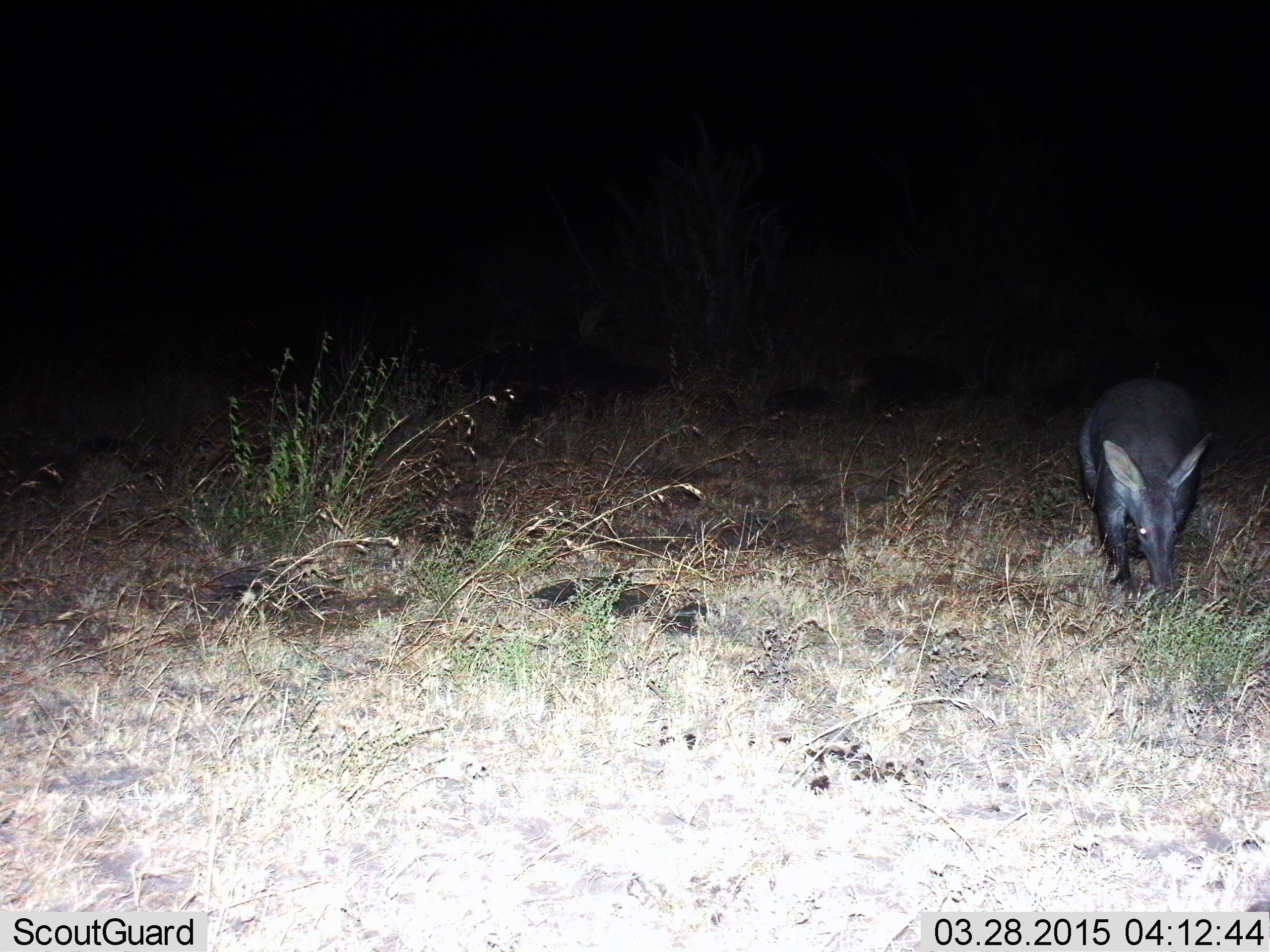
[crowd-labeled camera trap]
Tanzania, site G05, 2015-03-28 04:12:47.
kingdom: Animalia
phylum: Chordata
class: Mammalia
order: Tubulidentata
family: Orycteropodidae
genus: Orycteropus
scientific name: Orycteropus afer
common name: aardvark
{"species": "aardvark (Orycteropus afer)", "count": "1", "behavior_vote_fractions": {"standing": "50%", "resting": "0%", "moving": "20%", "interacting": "0%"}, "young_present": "0%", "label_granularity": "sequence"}